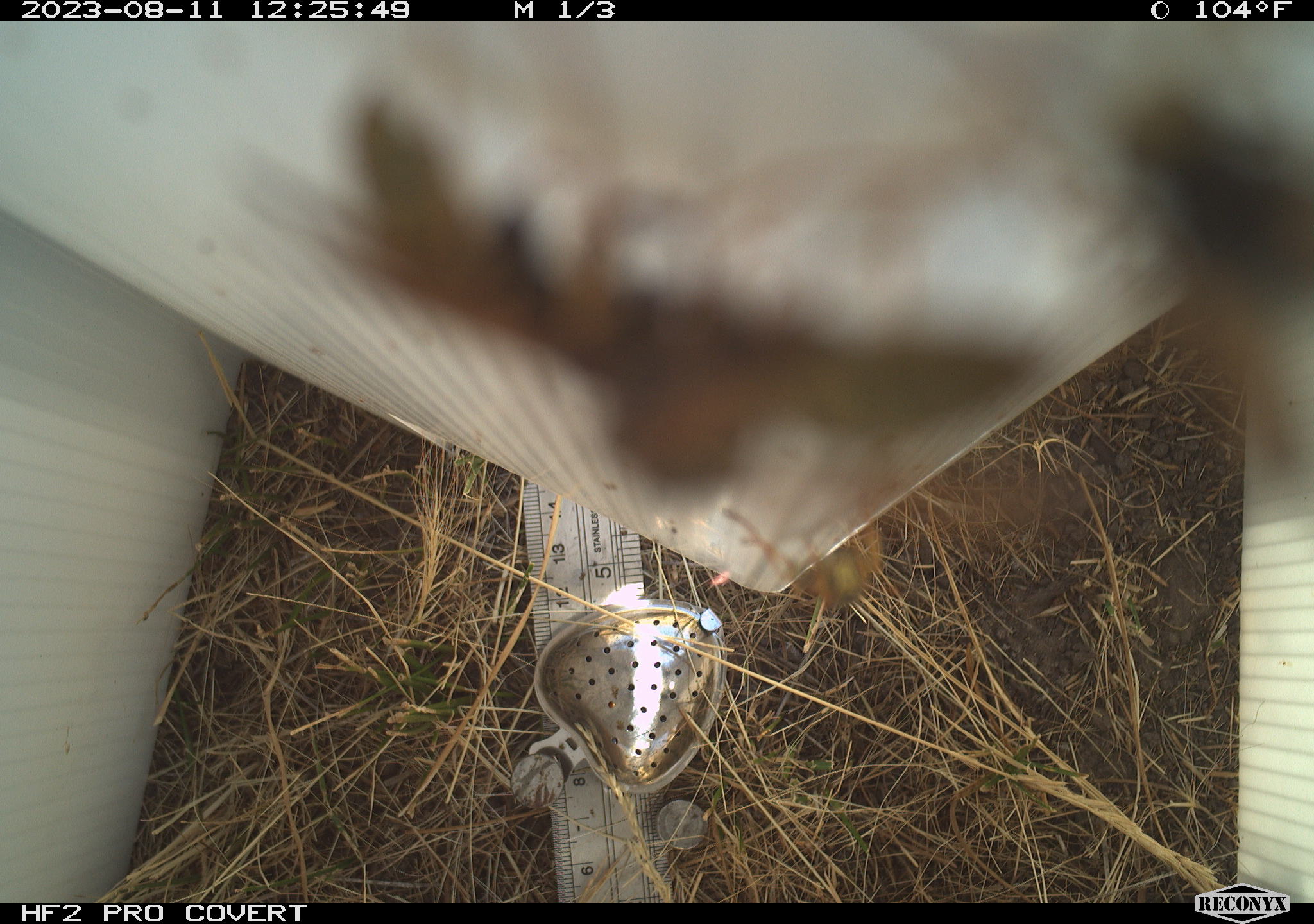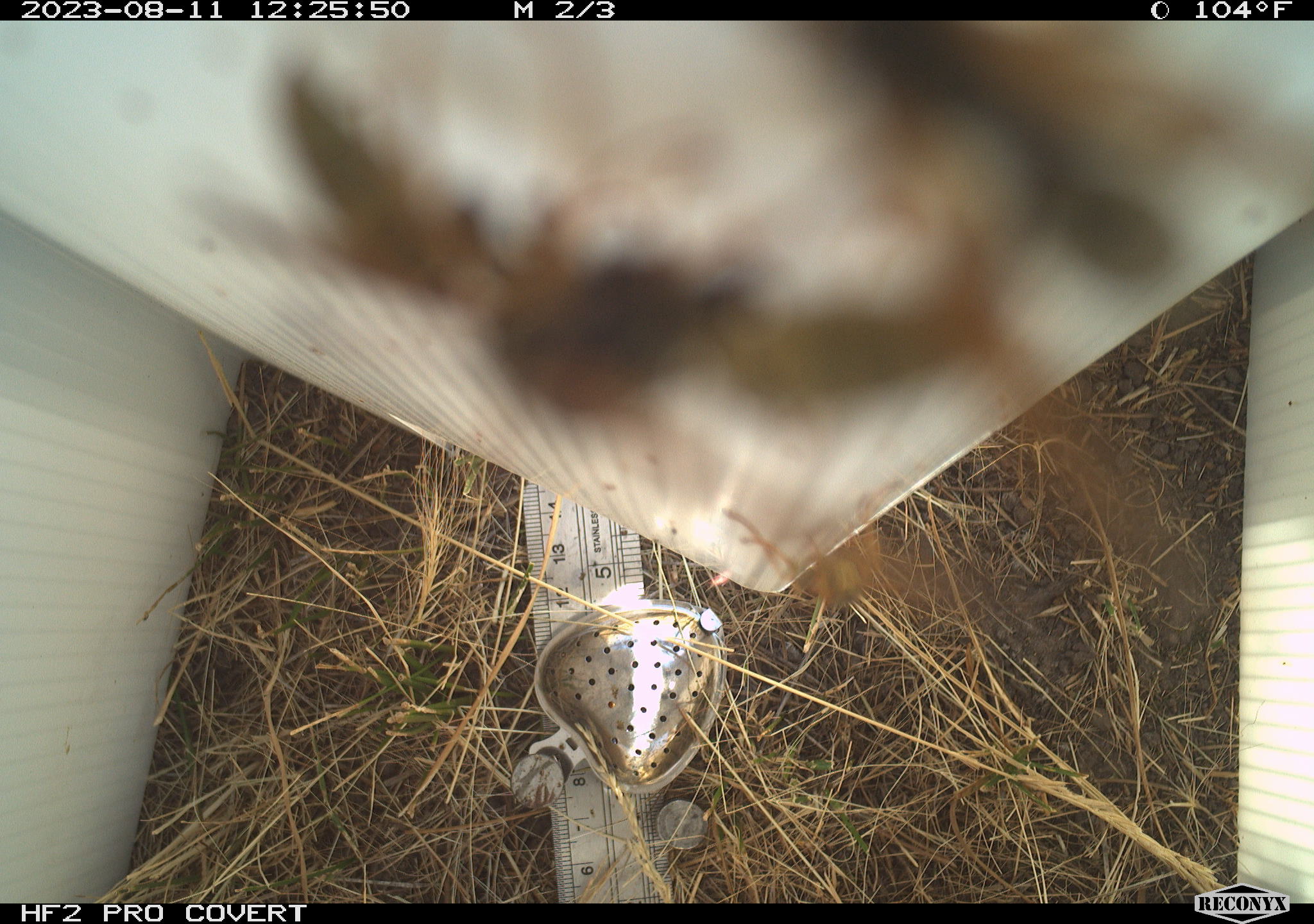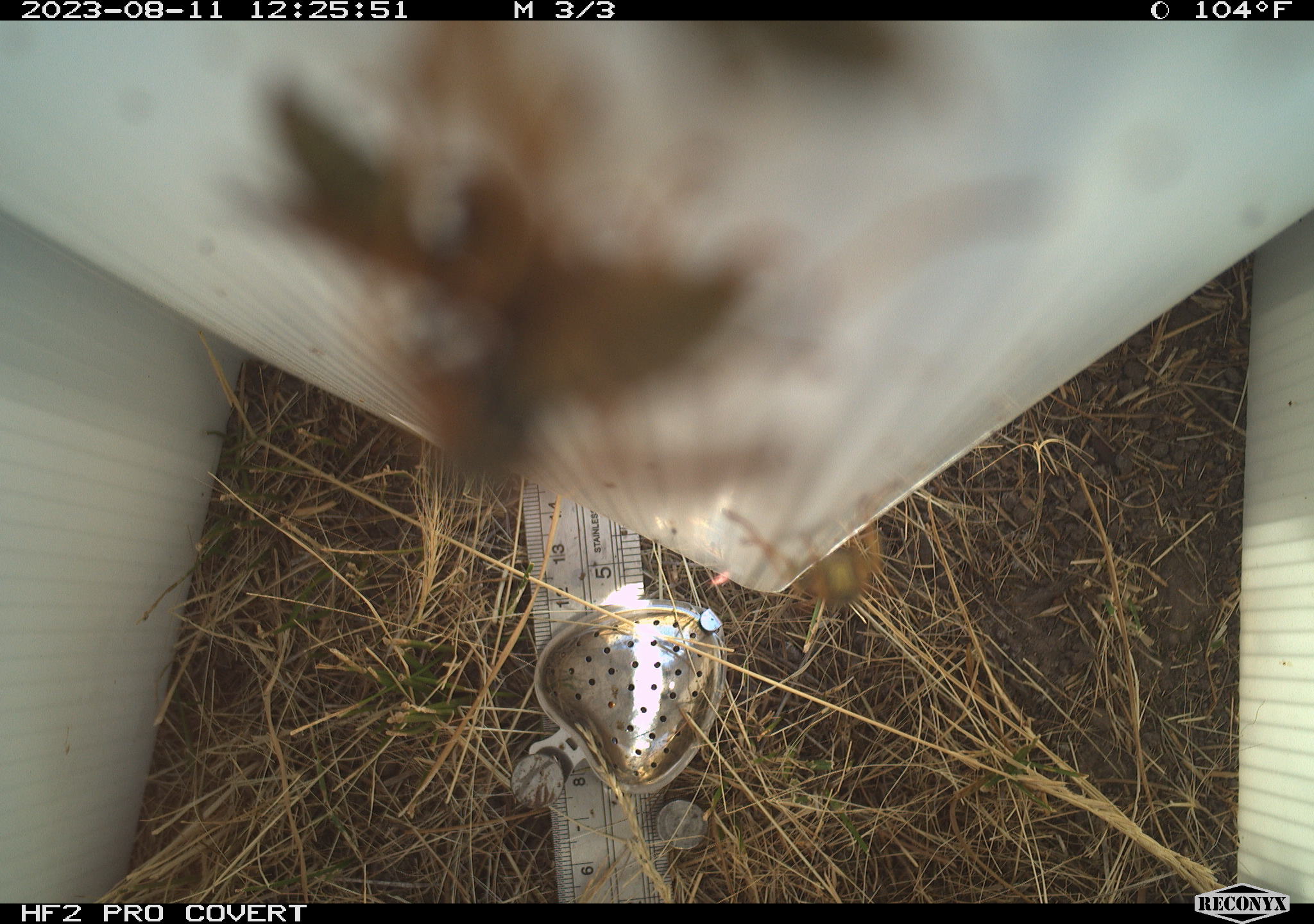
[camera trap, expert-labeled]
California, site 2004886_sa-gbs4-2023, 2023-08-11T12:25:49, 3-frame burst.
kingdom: Animalia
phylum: Arthropoda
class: Insecta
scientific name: Insecta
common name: insect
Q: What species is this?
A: Insect (Insecta).